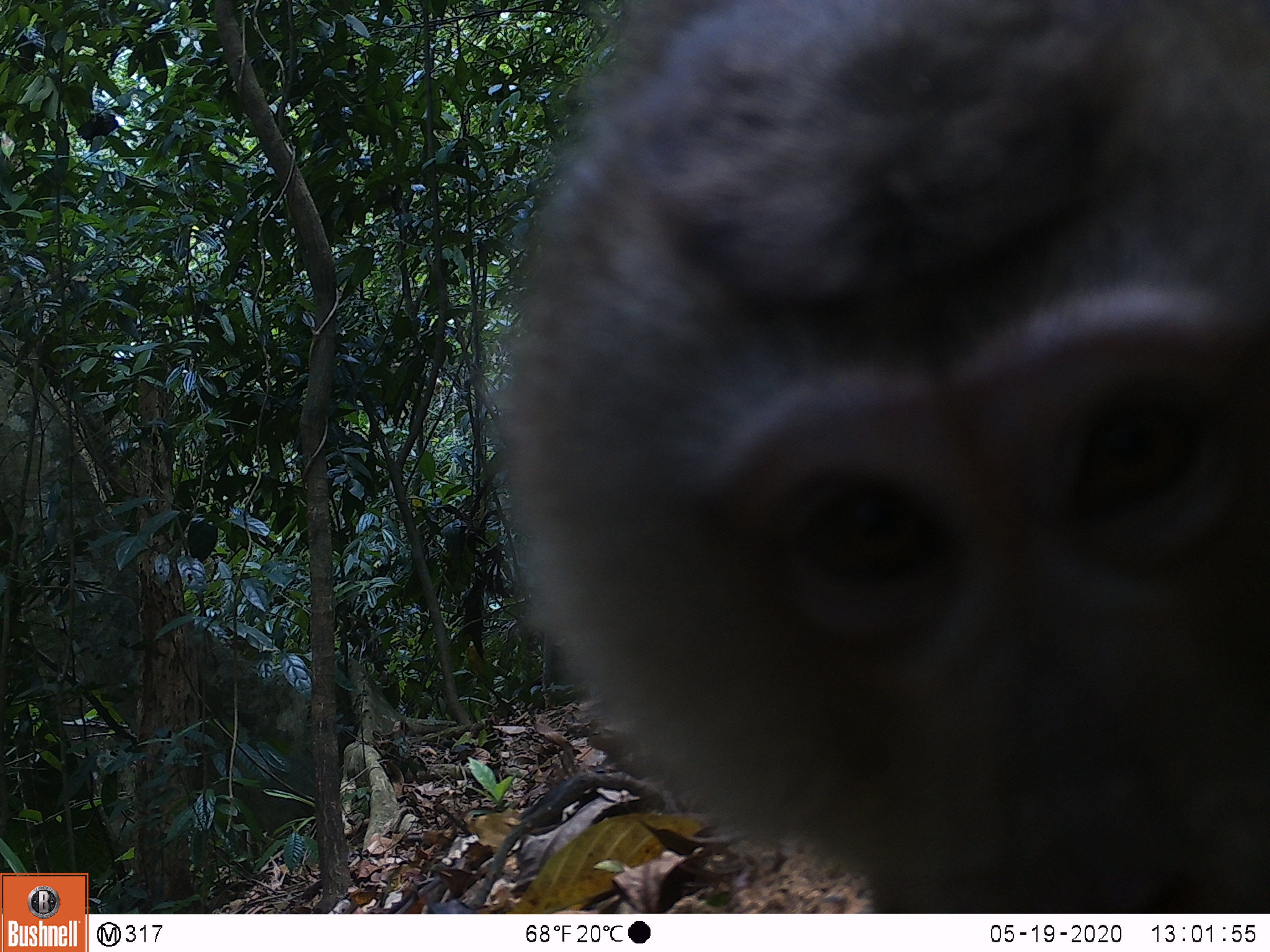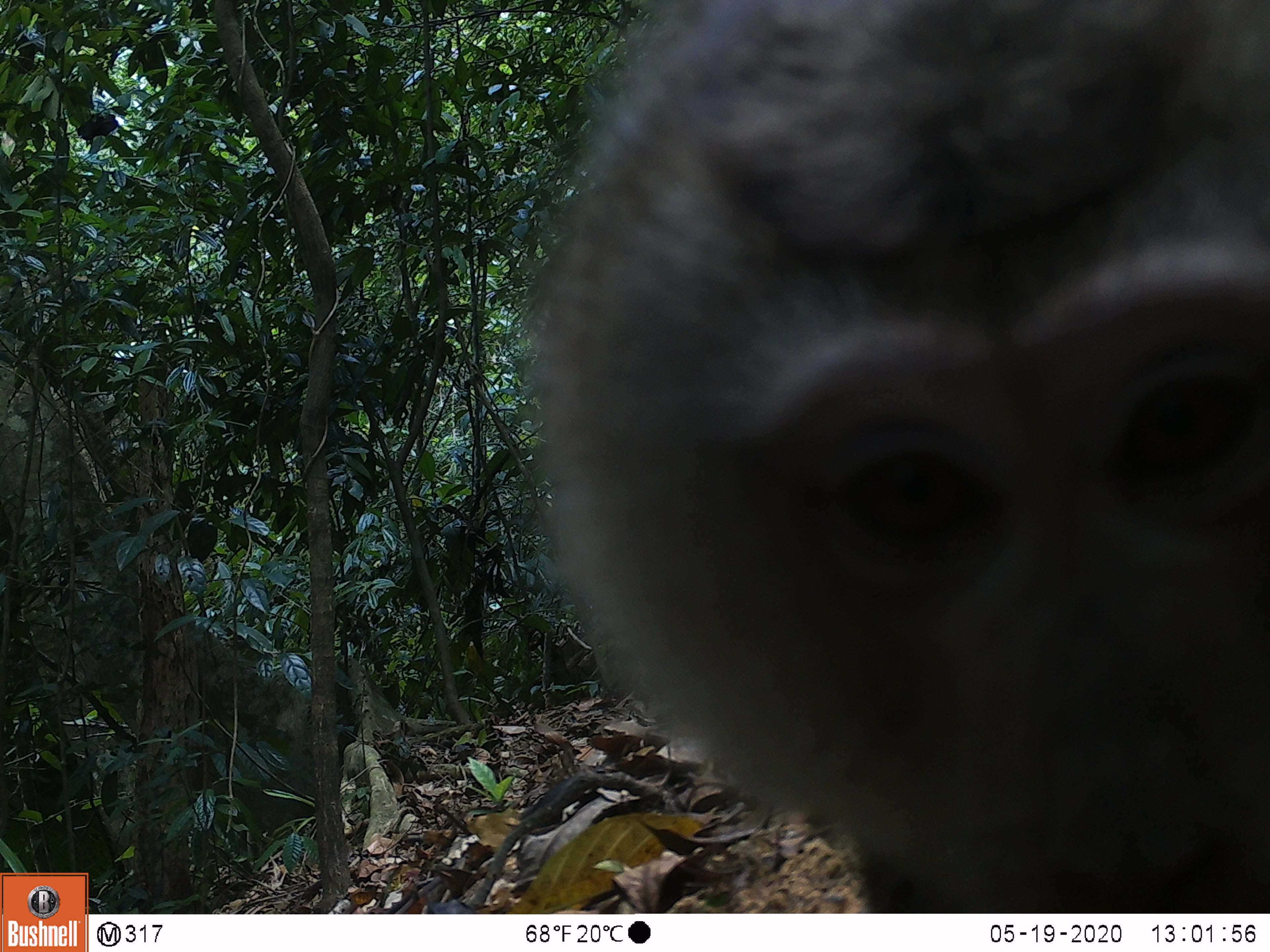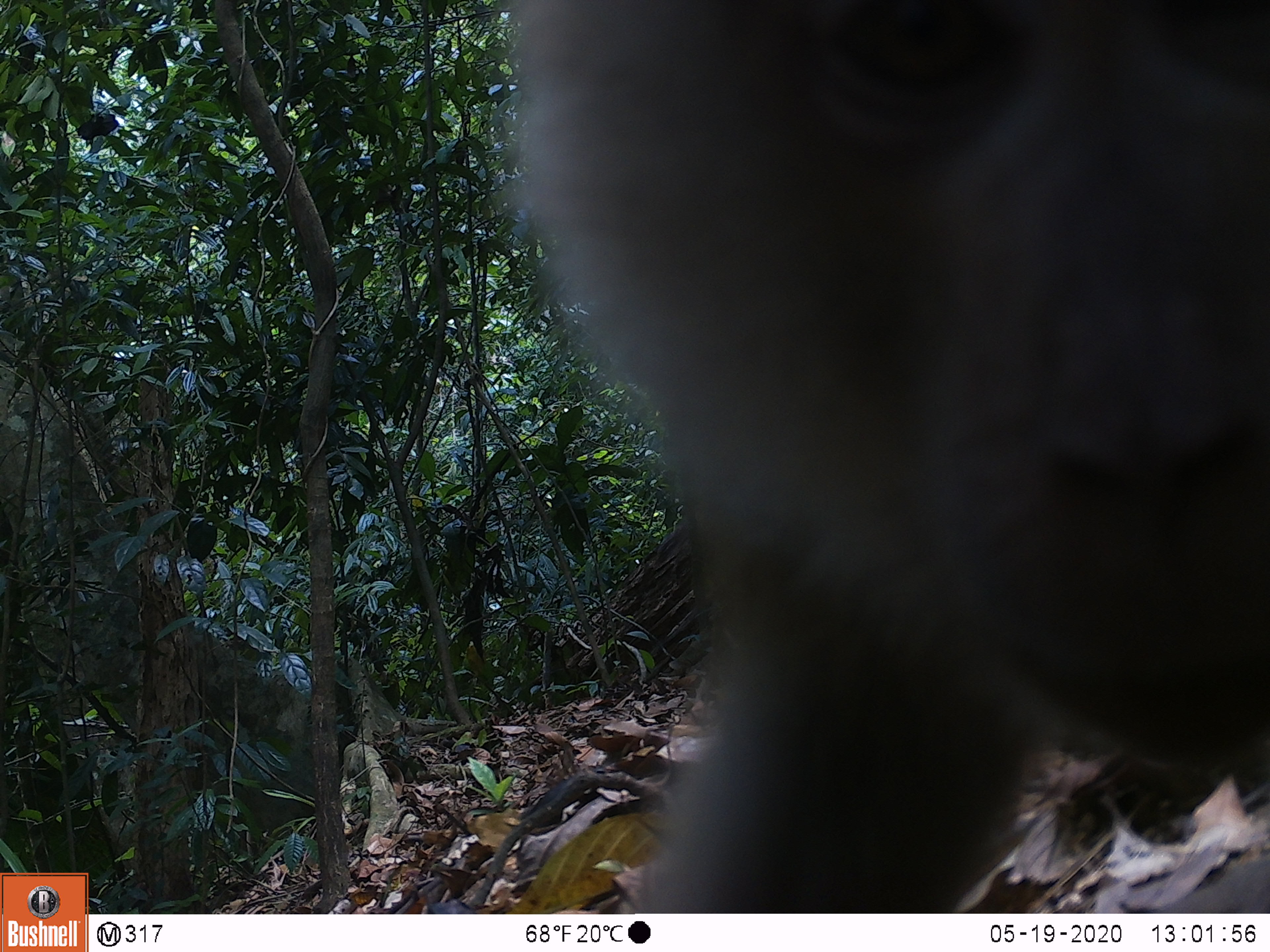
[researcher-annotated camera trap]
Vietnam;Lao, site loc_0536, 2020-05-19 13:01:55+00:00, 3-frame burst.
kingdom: Animalia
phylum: Chordata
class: Mammalia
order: Primates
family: Cercopithecidae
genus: Macaca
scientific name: Macaca nemestrina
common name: pig-tailed macaque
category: pig tailed macaque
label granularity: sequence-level